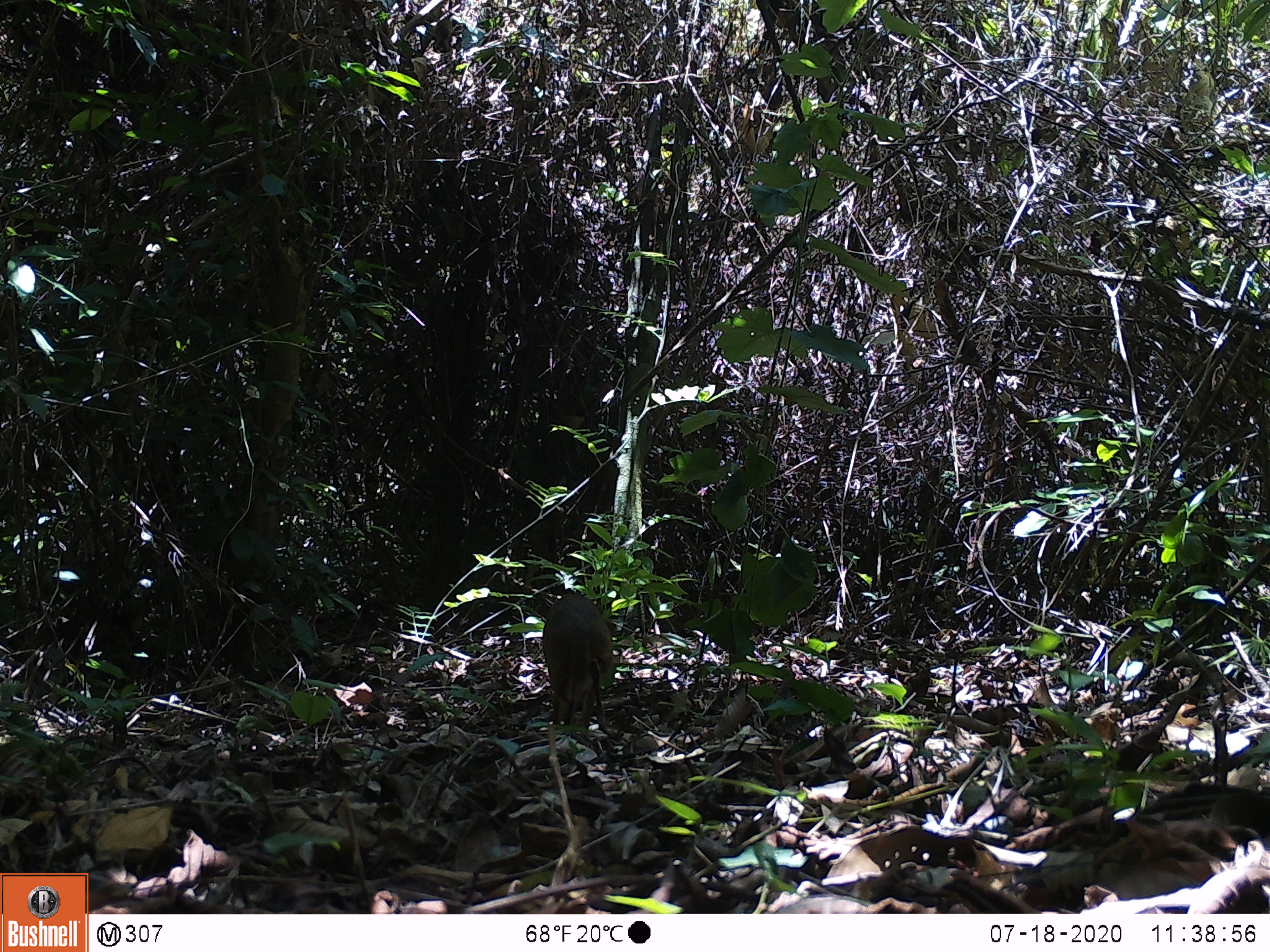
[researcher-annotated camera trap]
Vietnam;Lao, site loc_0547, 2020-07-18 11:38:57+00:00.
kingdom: Animalia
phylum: Chordata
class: Mammalia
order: Artiodactyla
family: Tragulidae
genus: Moschiola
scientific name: Moschiola meminna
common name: chevrotain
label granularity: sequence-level